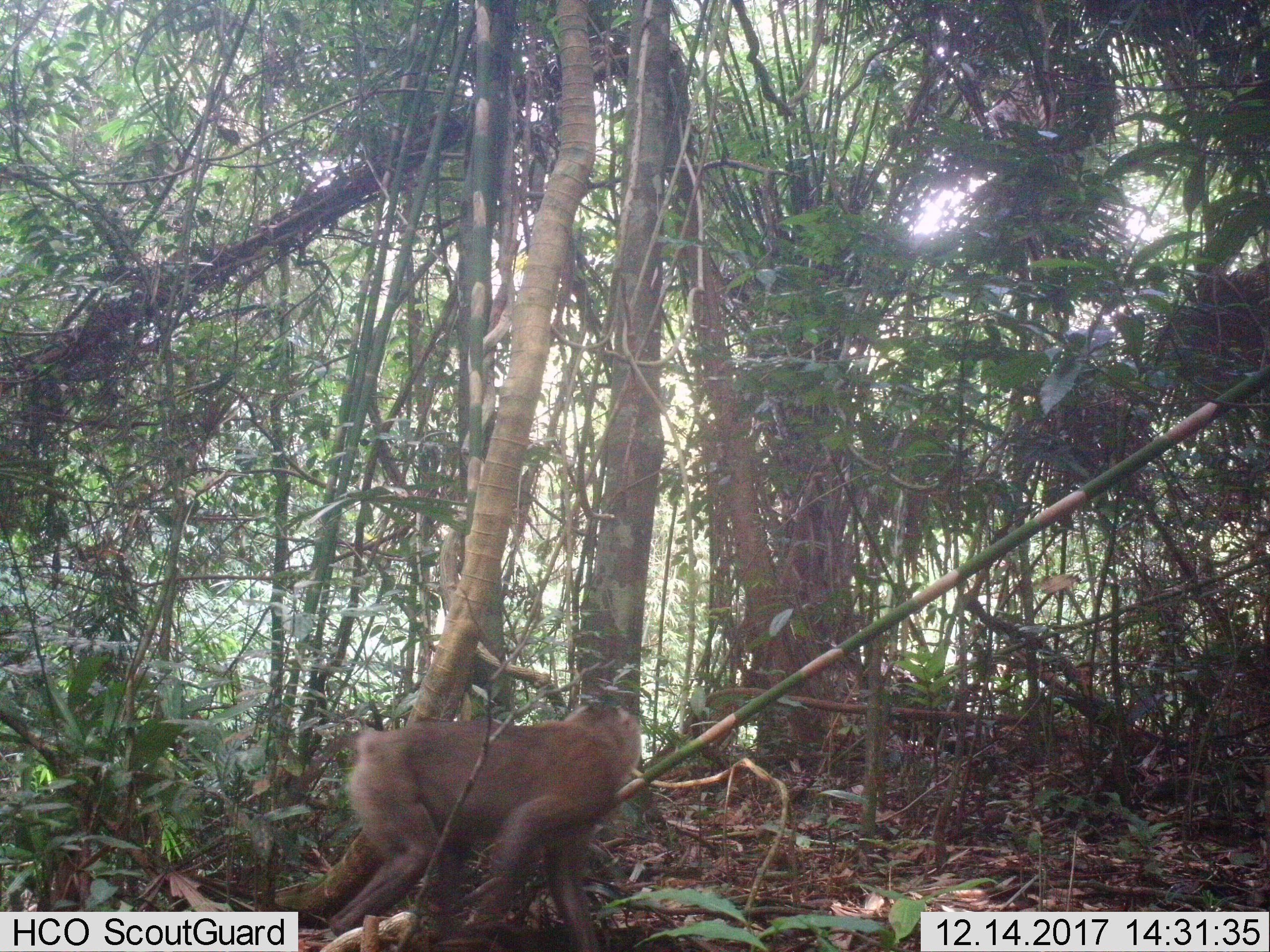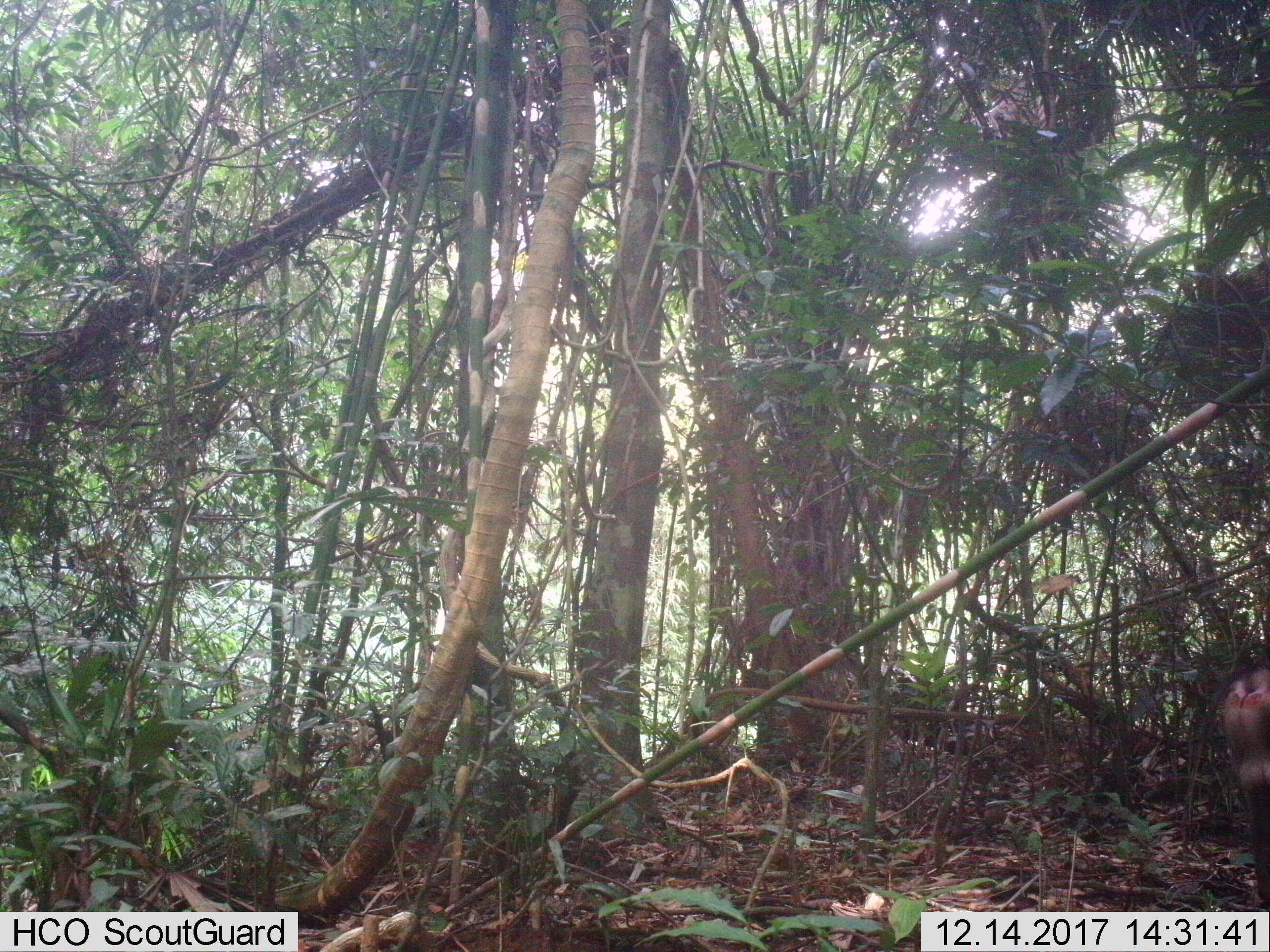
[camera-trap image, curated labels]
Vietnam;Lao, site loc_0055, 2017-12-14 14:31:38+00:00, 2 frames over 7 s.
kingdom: Animalia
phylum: Chordata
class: Mammalia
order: Primates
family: Cercopithecidae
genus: Macaca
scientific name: Macaca nemestrina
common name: pig-tailed macaque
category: pig tailed macaque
Pig tailed macaque (pig-tailed macaque) (Macaca nemestrina). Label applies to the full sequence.